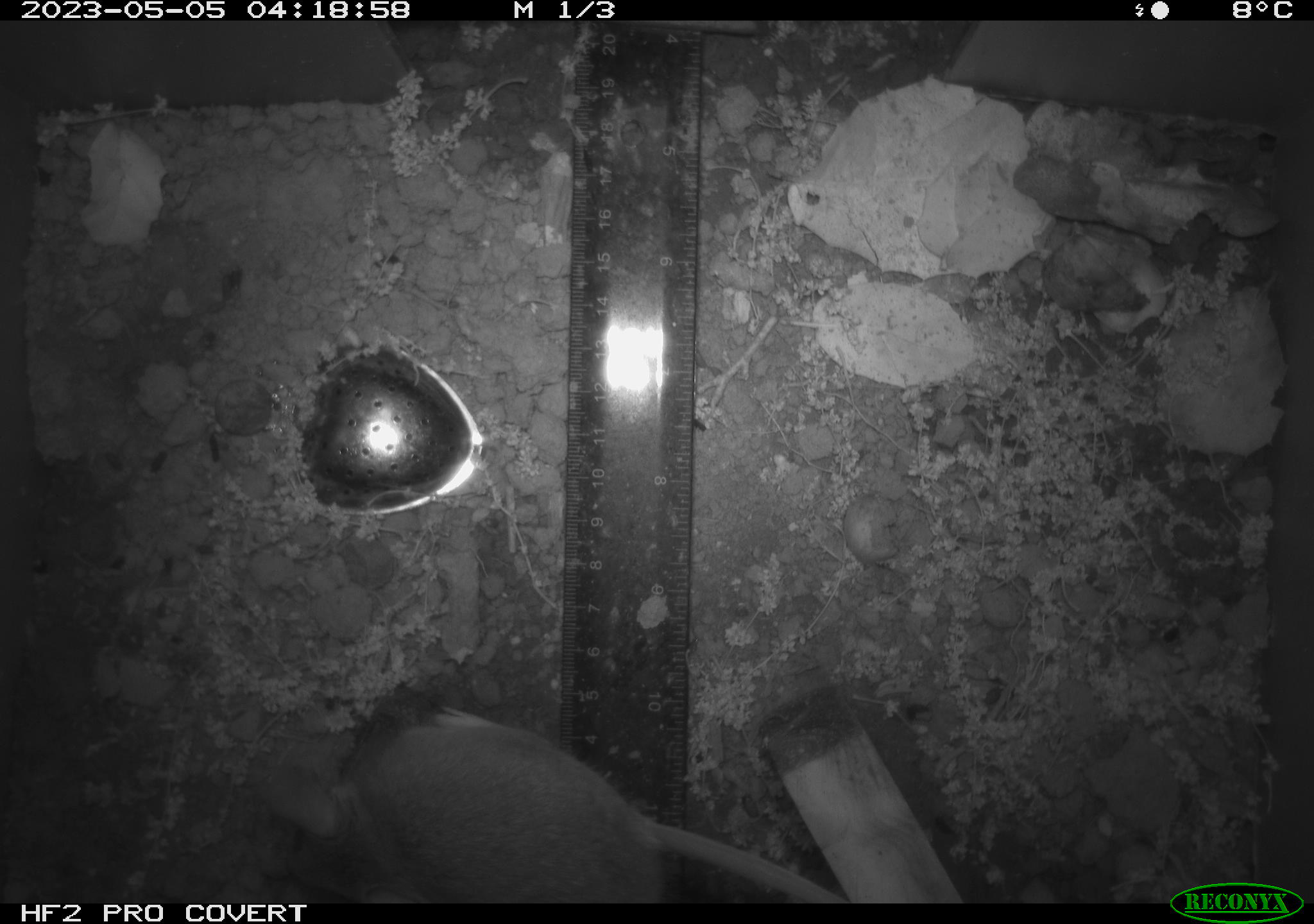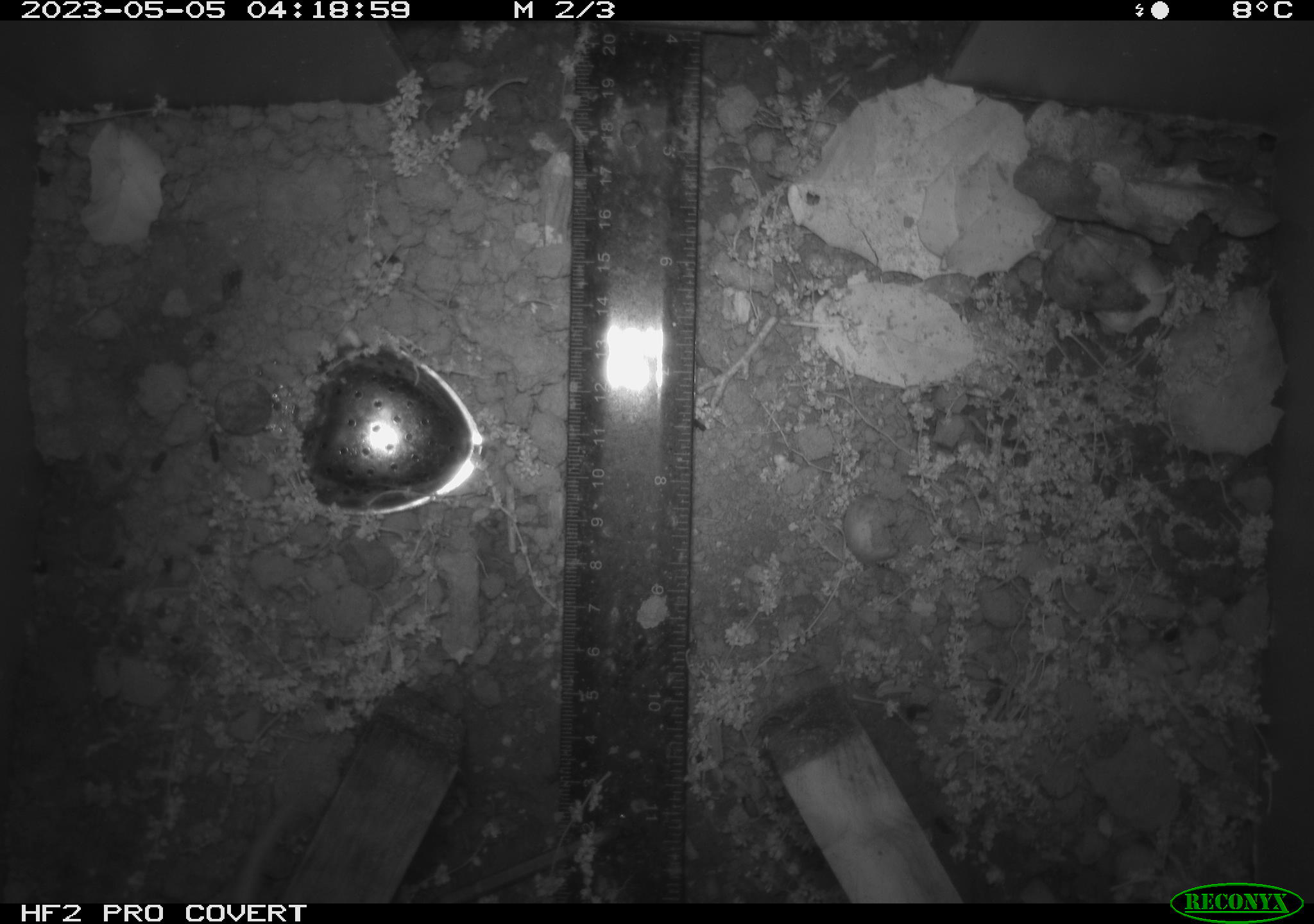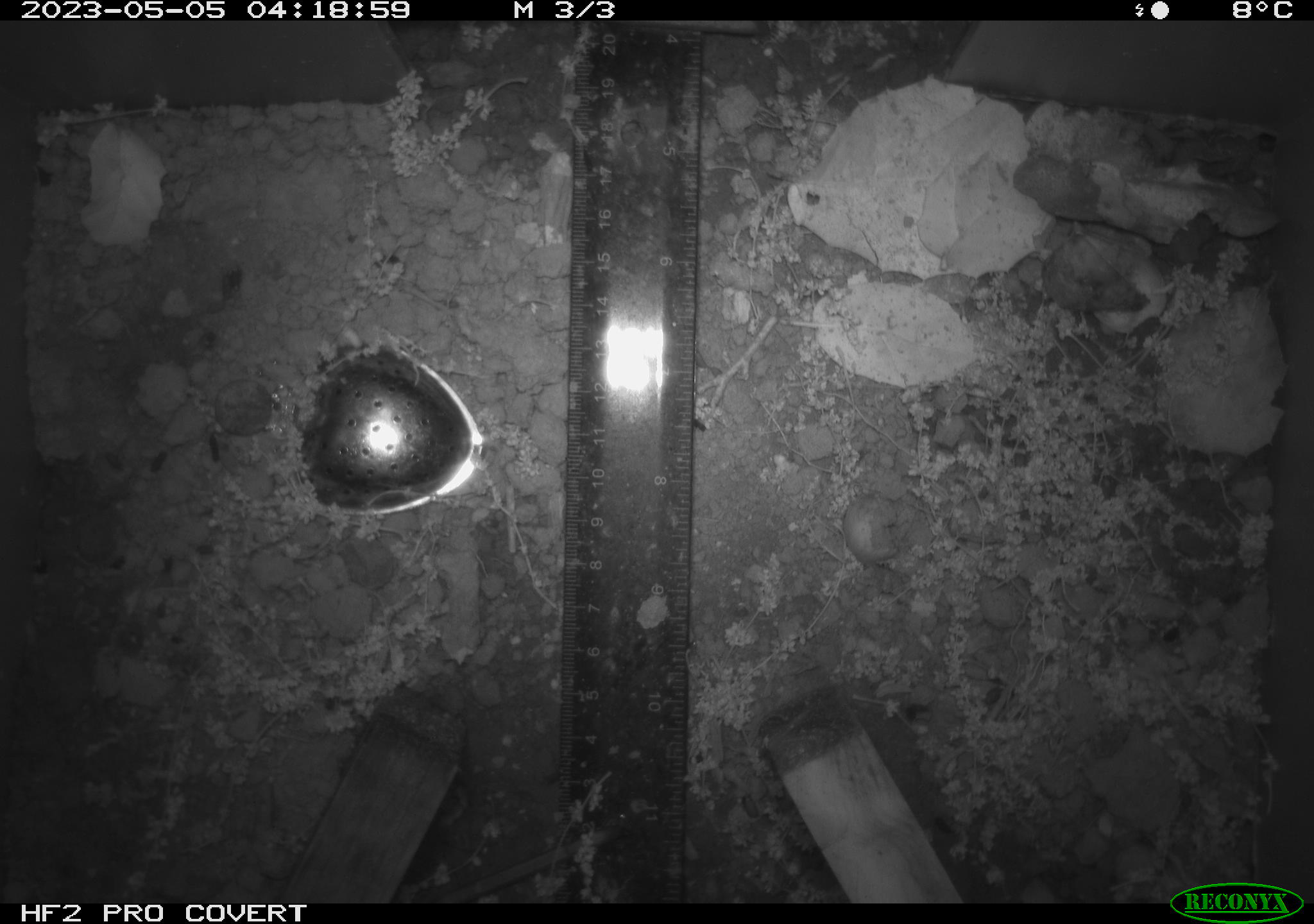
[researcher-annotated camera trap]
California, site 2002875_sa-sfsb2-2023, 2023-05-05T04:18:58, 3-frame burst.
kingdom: Animalia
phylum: Chordata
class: Mammalia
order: Rodentia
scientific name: Rodentia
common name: mouse species